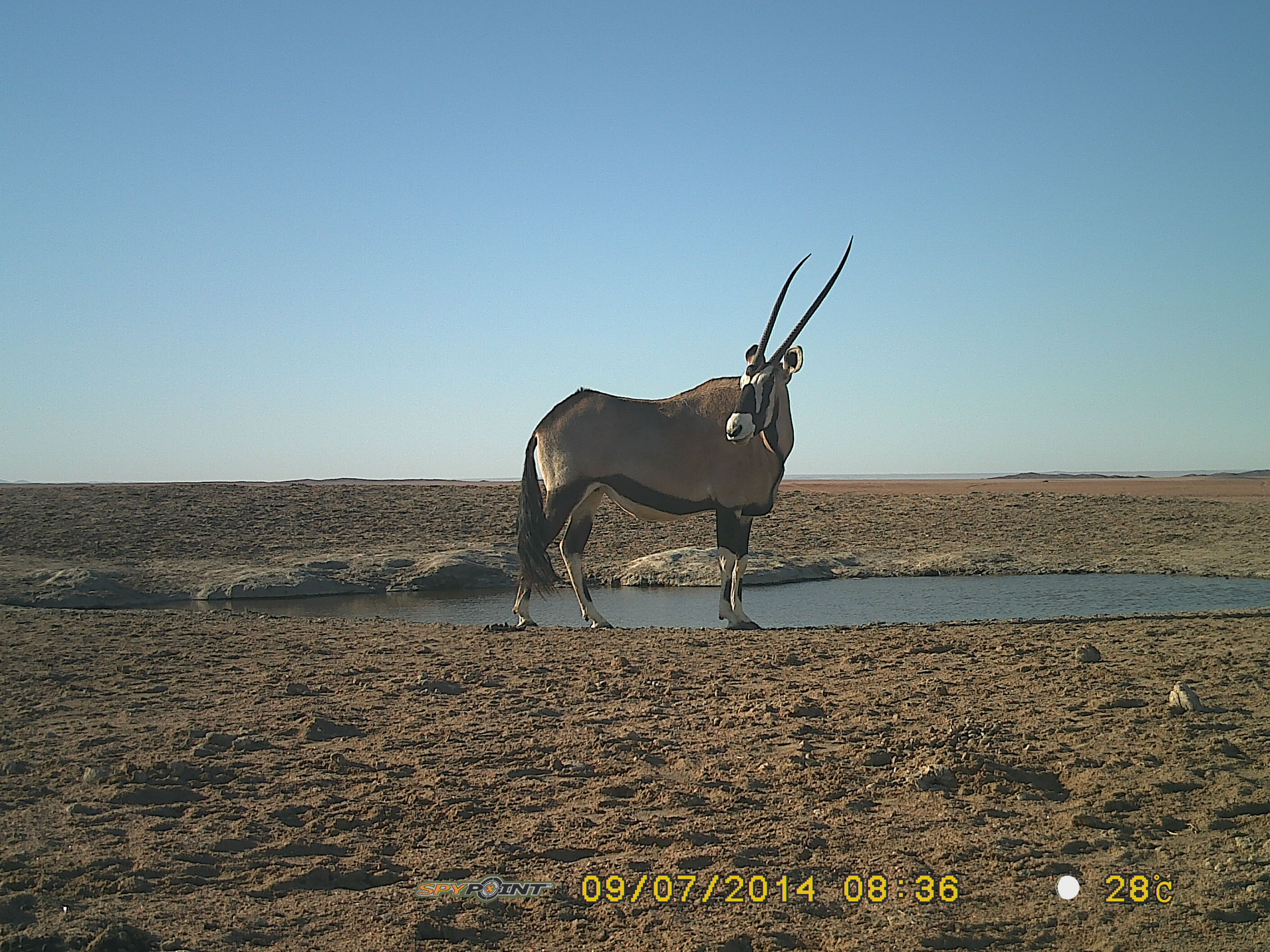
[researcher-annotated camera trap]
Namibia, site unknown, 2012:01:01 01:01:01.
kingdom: Animalia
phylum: Chordata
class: Mammalia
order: Artiodactyla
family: Bovidae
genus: Oryx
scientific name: Oryx gazella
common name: gemsbok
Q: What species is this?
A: Oryx gazella (gemsbok).